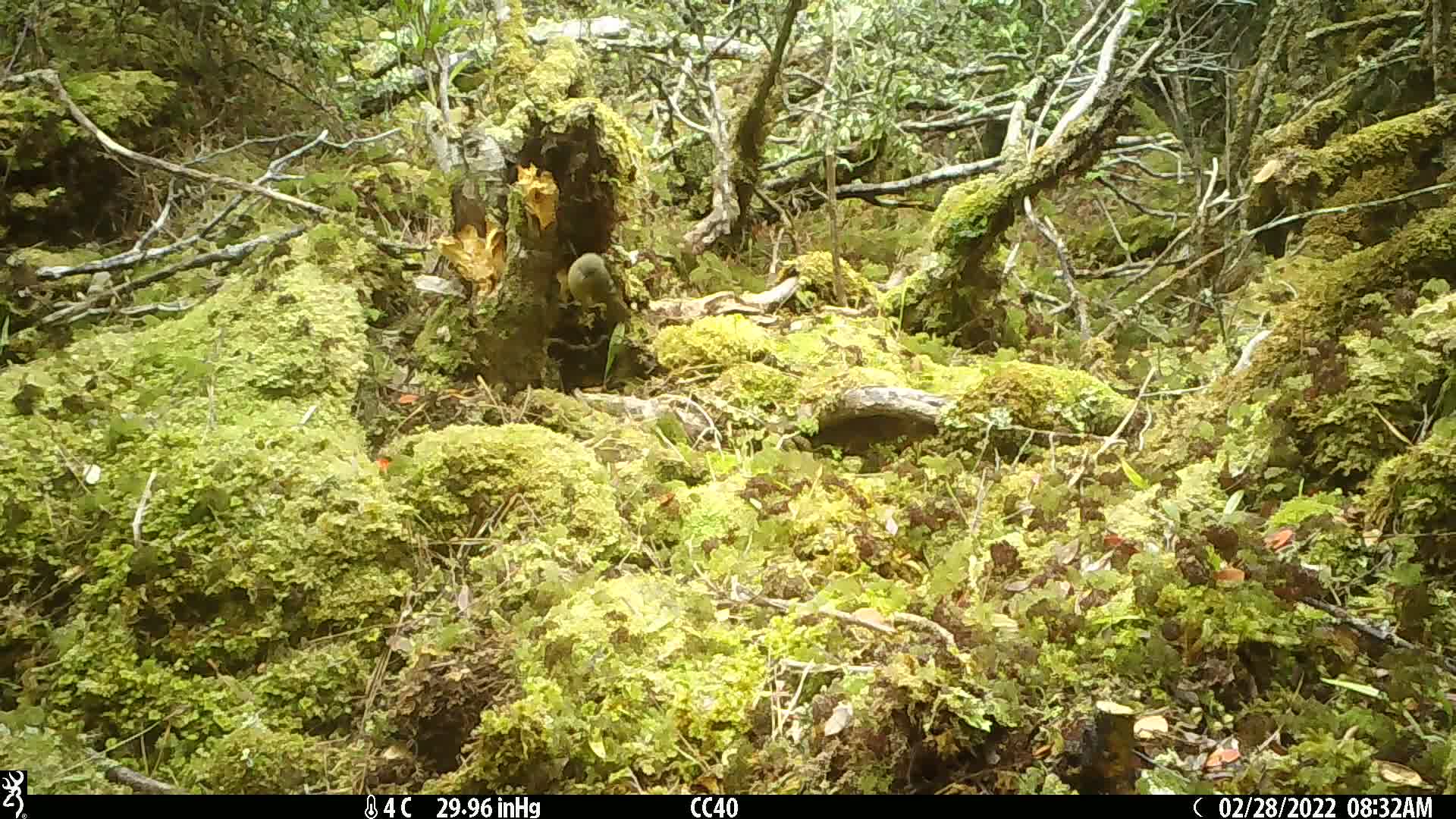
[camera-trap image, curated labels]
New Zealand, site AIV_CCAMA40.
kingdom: Animalia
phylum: Chordata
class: Aves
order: Passeriformes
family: Meliphagidae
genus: Anthornis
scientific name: Anthornis melanura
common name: new zealand bellbird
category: bellbird